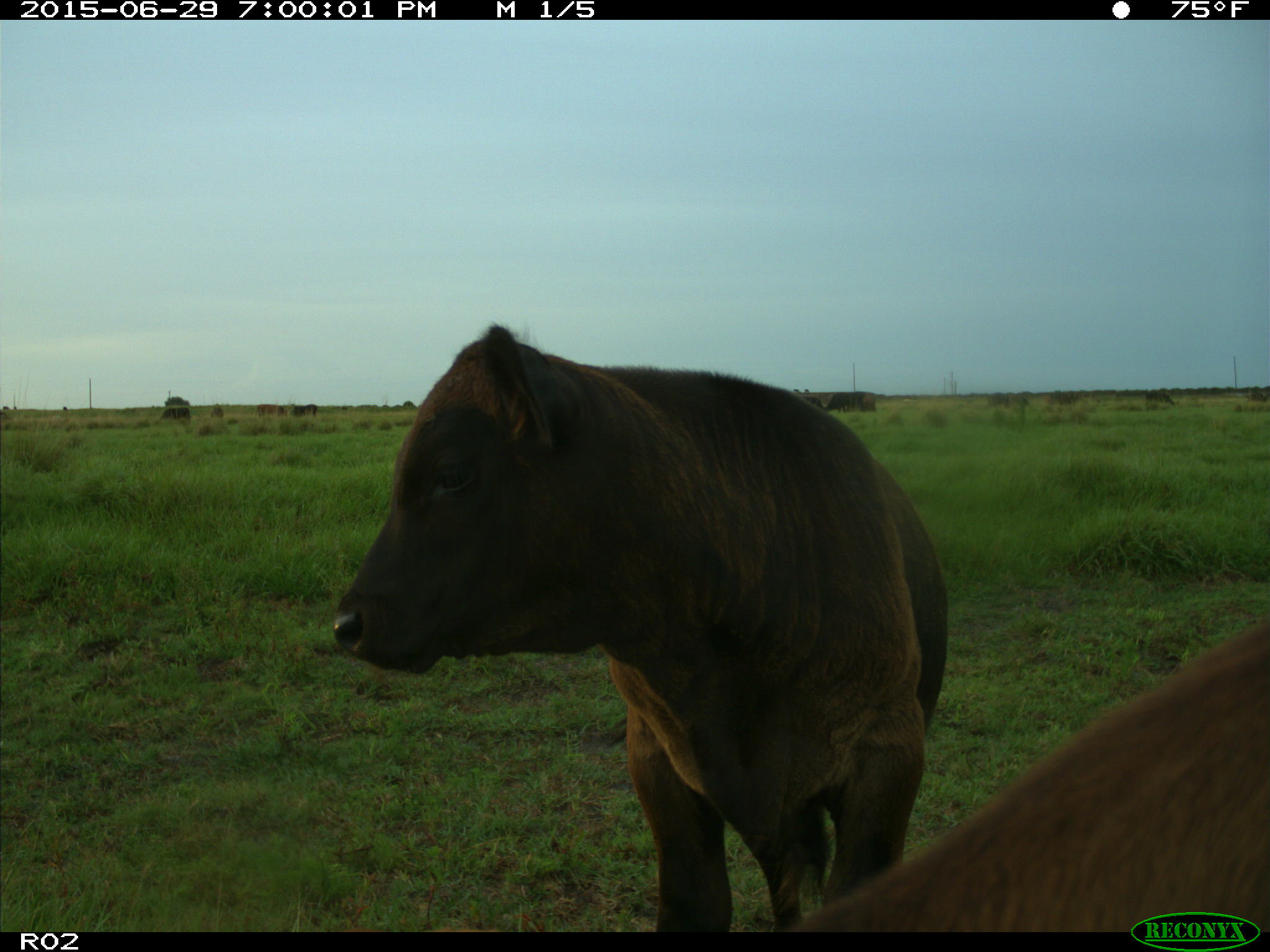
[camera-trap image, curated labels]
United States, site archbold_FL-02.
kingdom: Animalia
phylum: Chordata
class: Mammalia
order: Artiodactyla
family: Bovidae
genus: Bos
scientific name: Bos taurus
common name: domestic cow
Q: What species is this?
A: Bos taurus (domestic cow).